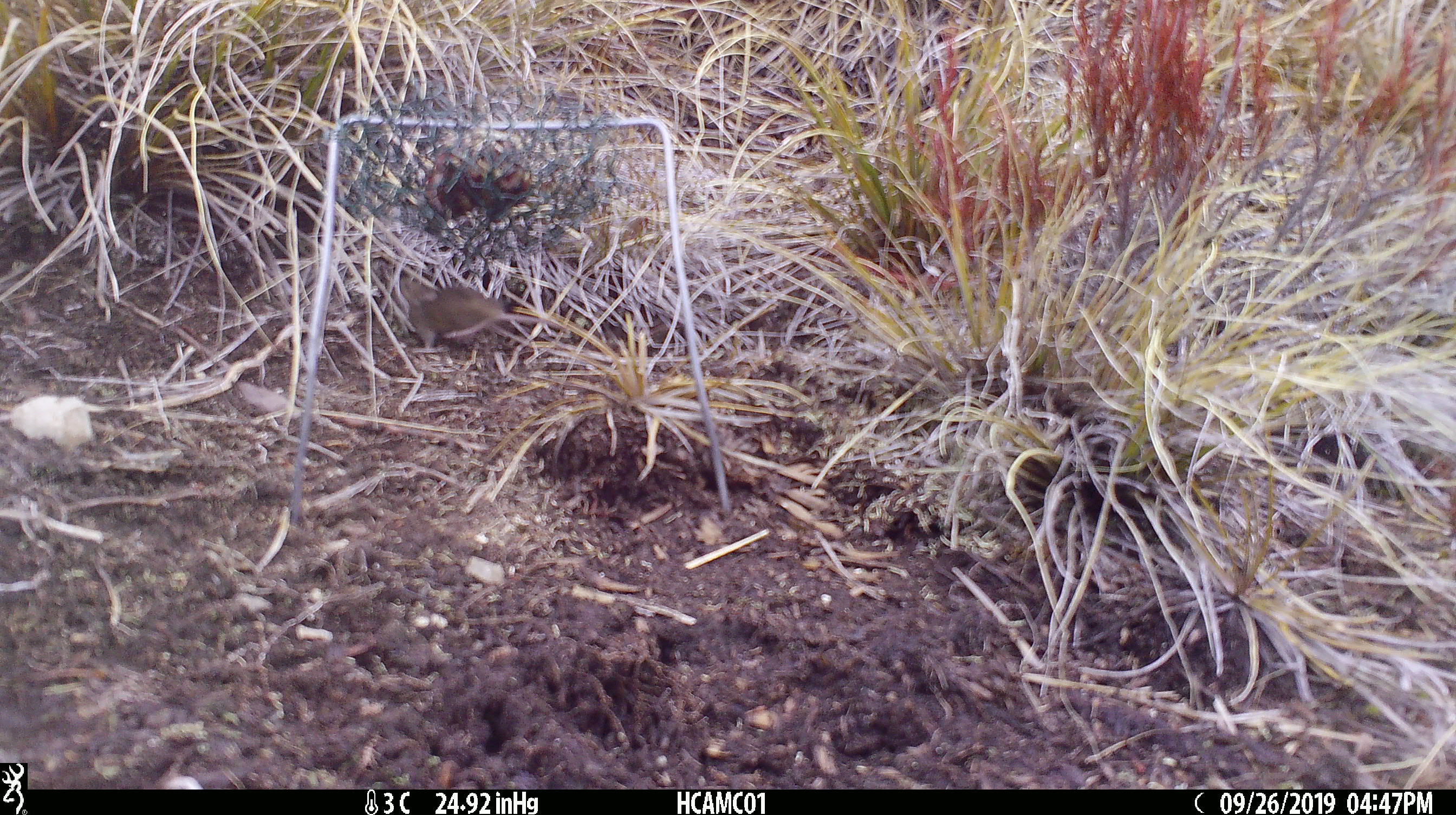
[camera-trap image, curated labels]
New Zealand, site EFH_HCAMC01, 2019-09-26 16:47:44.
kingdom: Animalia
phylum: Chordata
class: Mammalia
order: Rodentia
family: Muridae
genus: Mus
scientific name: Mus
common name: mouse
Mouse (Mus).